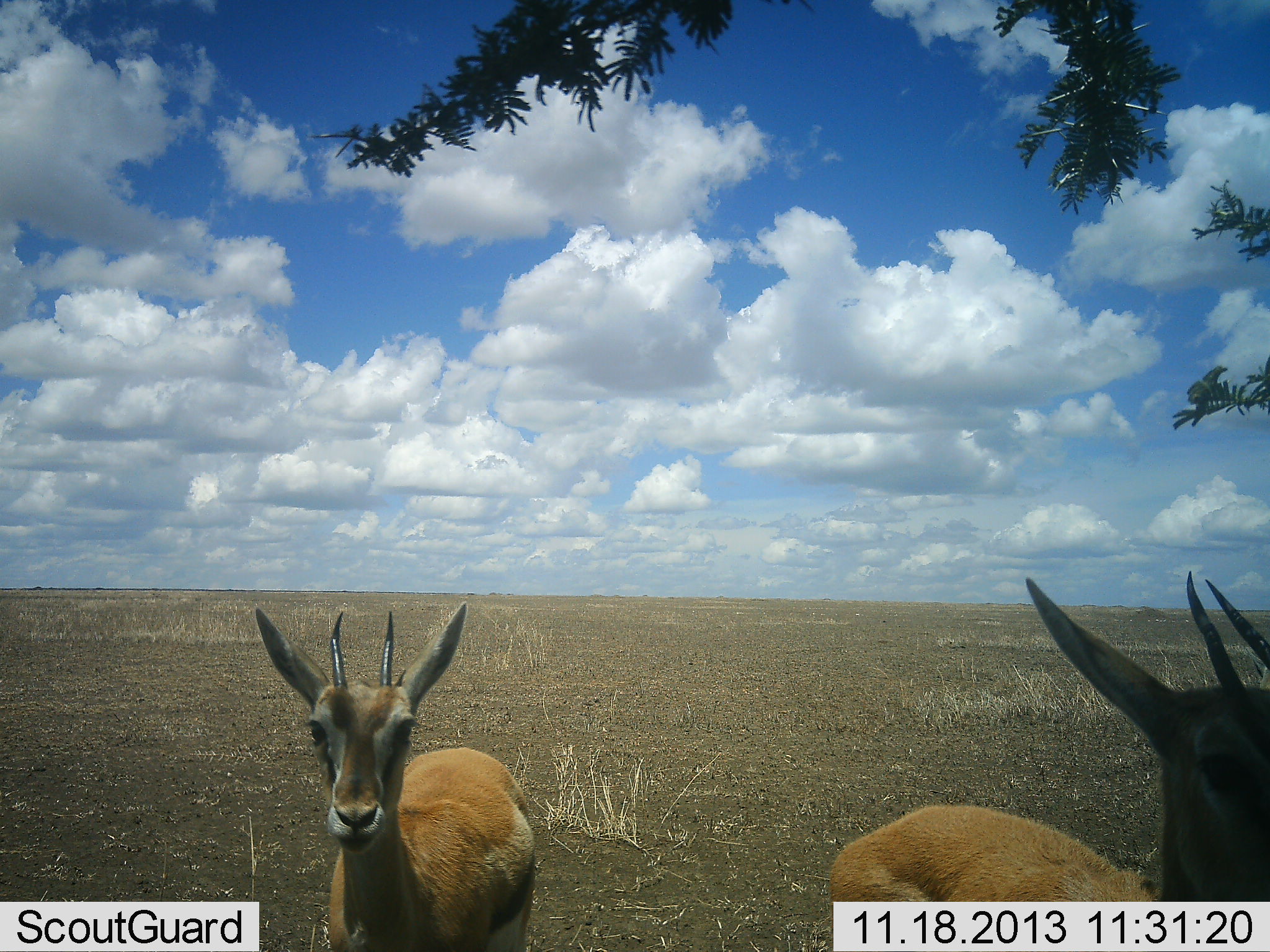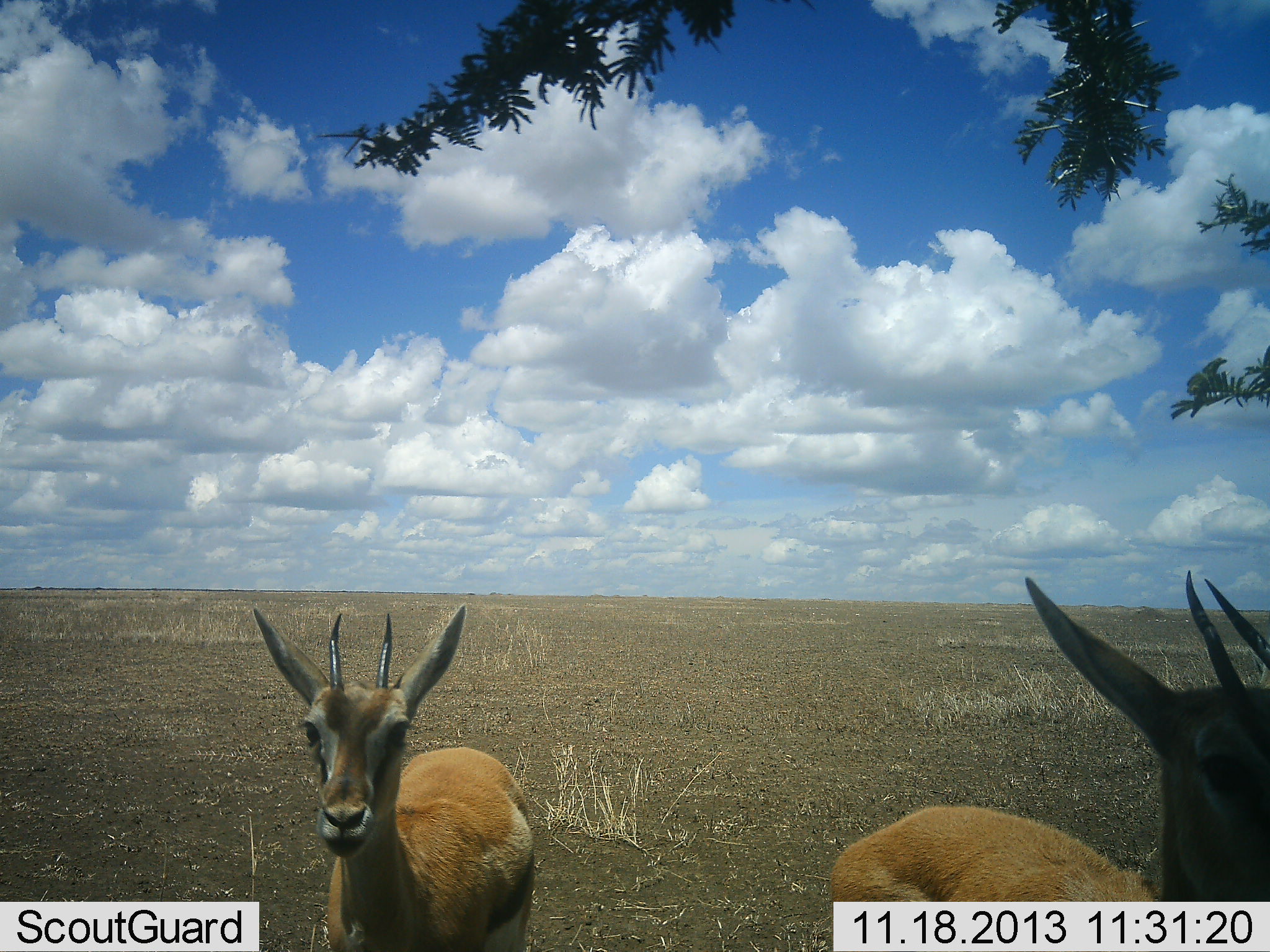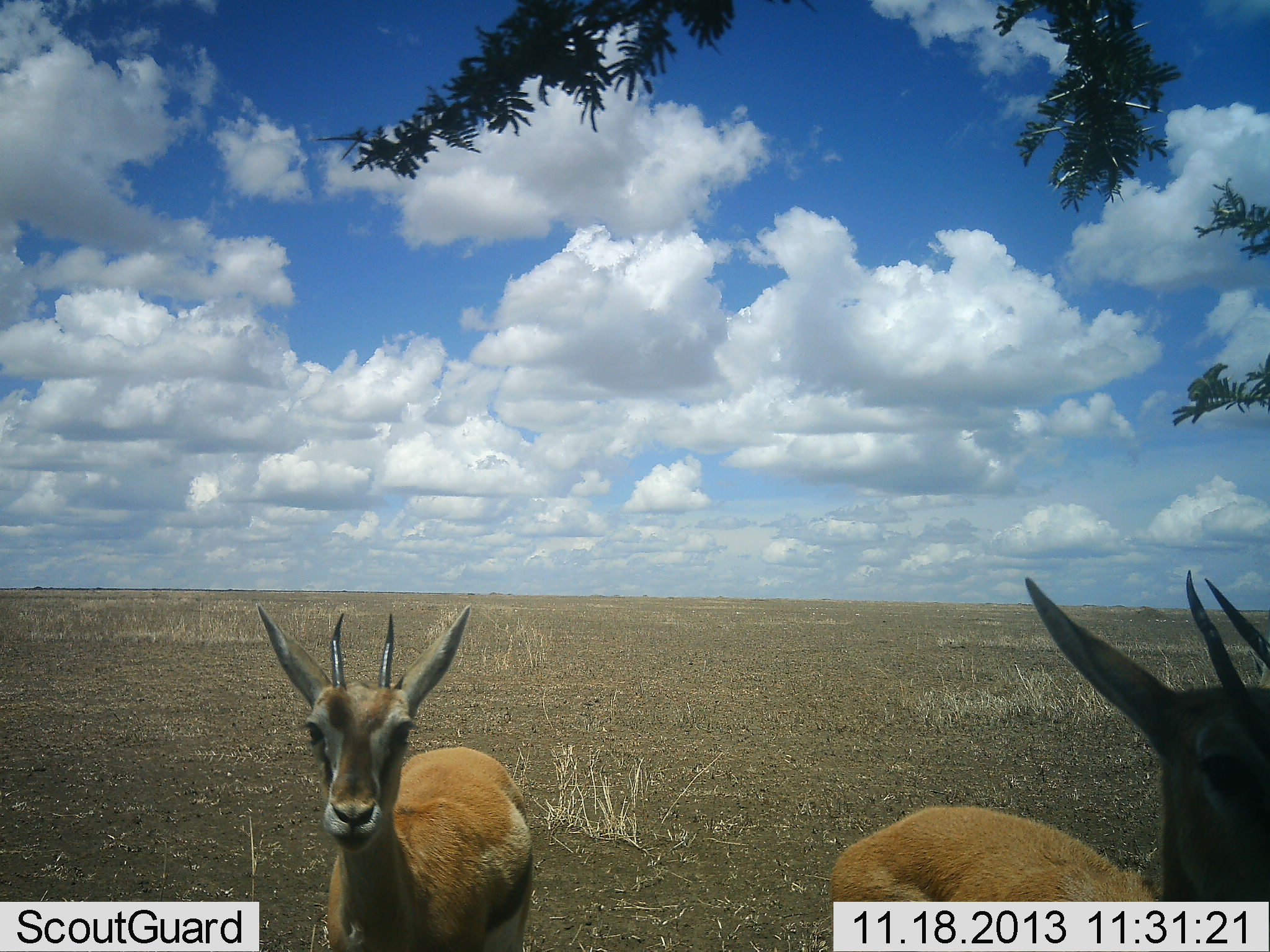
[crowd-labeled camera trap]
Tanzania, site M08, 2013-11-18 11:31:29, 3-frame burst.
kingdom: Animalia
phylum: Chordata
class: Mammalia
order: Artiodactyla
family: Bovidae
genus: Eudorcas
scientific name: Eudorcas thomsonii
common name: thomson's gazelle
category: gazellethomsons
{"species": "gazellethomsons (thomson's gazelle) (Eudorcas thomsonii)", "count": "2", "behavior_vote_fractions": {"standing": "93%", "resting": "0%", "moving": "7%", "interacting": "0%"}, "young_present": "0%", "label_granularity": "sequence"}